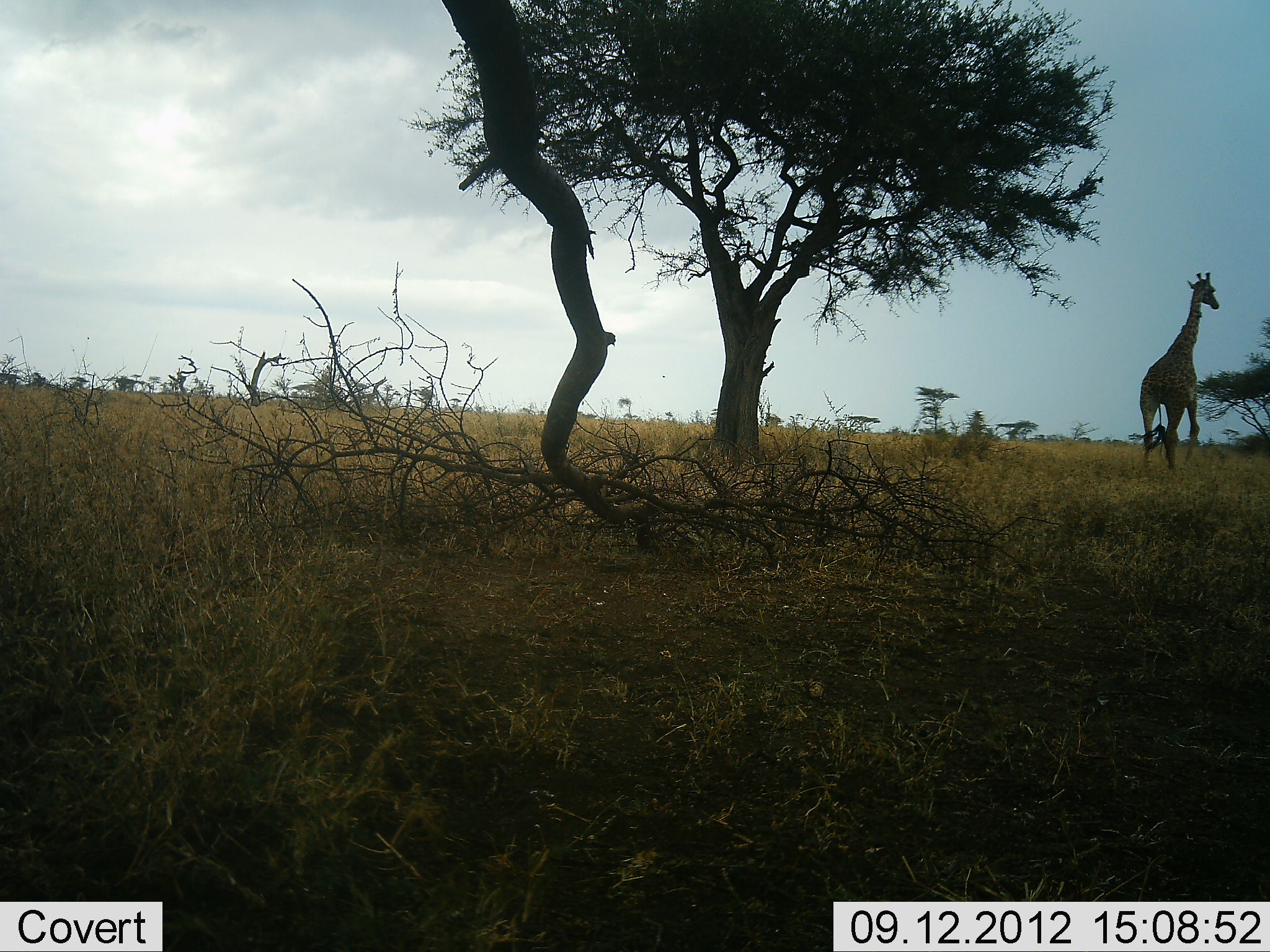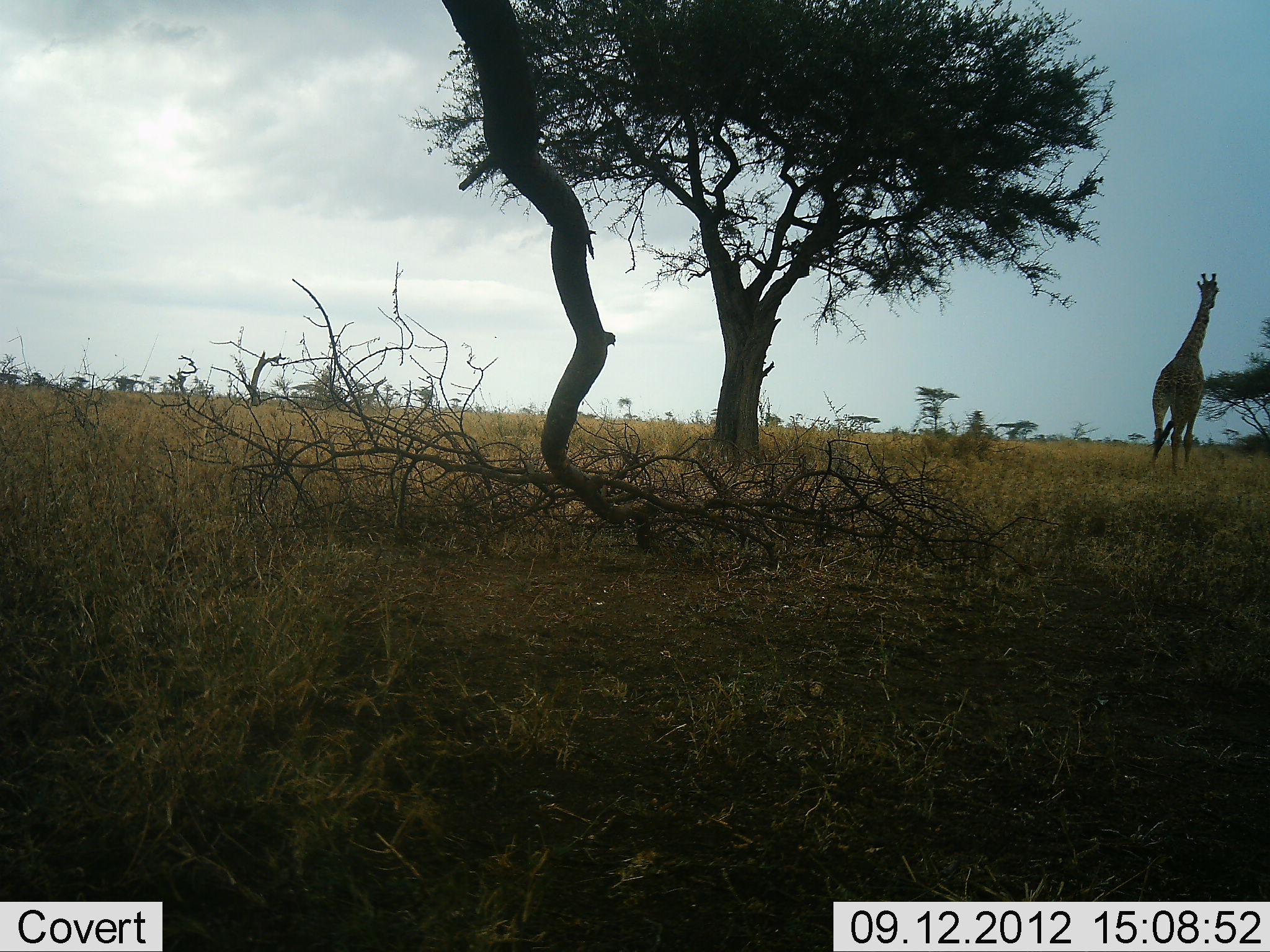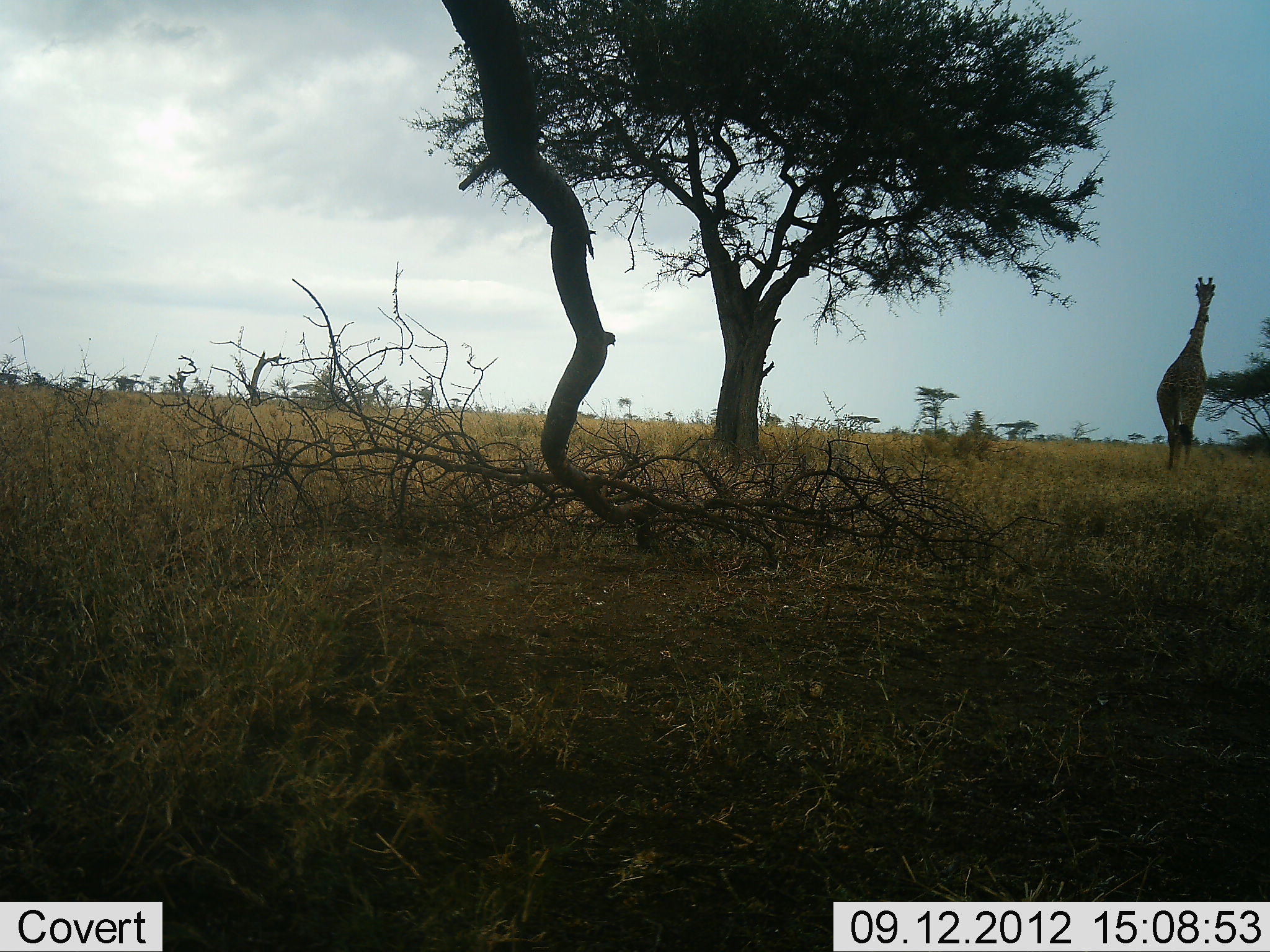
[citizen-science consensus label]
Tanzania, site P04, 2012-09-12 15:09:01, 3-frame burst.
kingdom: Animalia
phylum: Chordata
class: Mammalia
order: Artiodactyla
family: Giraffidae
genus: Giraffa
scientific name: Giraffa camelopardalis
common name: giraffe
Giraffe (Giraffa camelopardalis), count 1. Behavior (volunteer vote fractions): standing 30%, resting 0%, moving 70%, interacting 0%. Young present (vote fraction): 0%. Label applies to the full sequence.